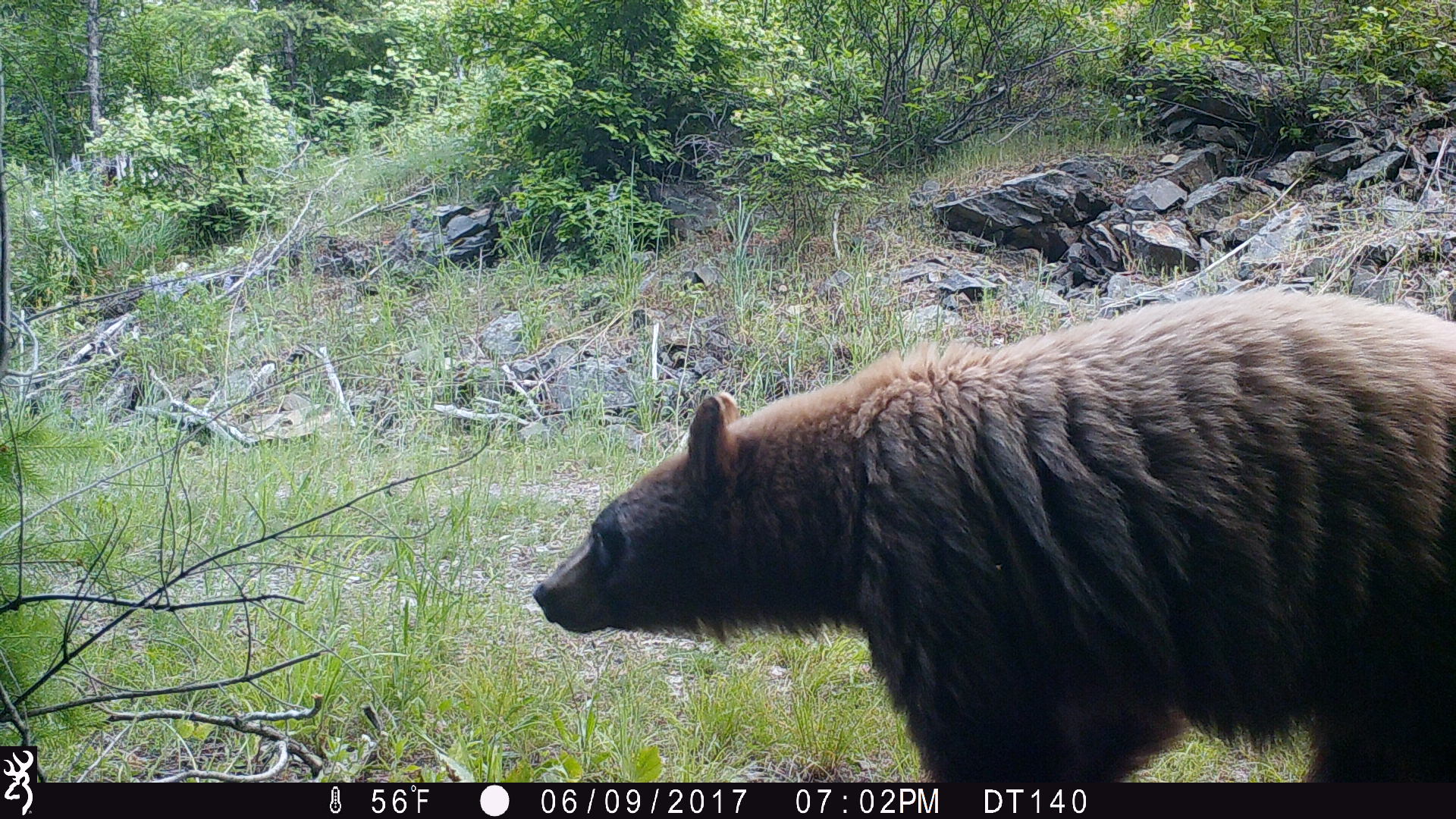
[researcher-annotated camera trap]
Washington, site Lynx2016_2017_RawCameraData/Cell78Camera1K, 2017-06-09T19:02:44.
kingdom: Animalia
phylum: Chordata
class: Mammalia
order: Carnivora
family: Ursidae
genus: Ursus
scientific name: Ursus americanus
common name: american black bear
Ursus americanus (american black bear). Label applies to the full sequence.